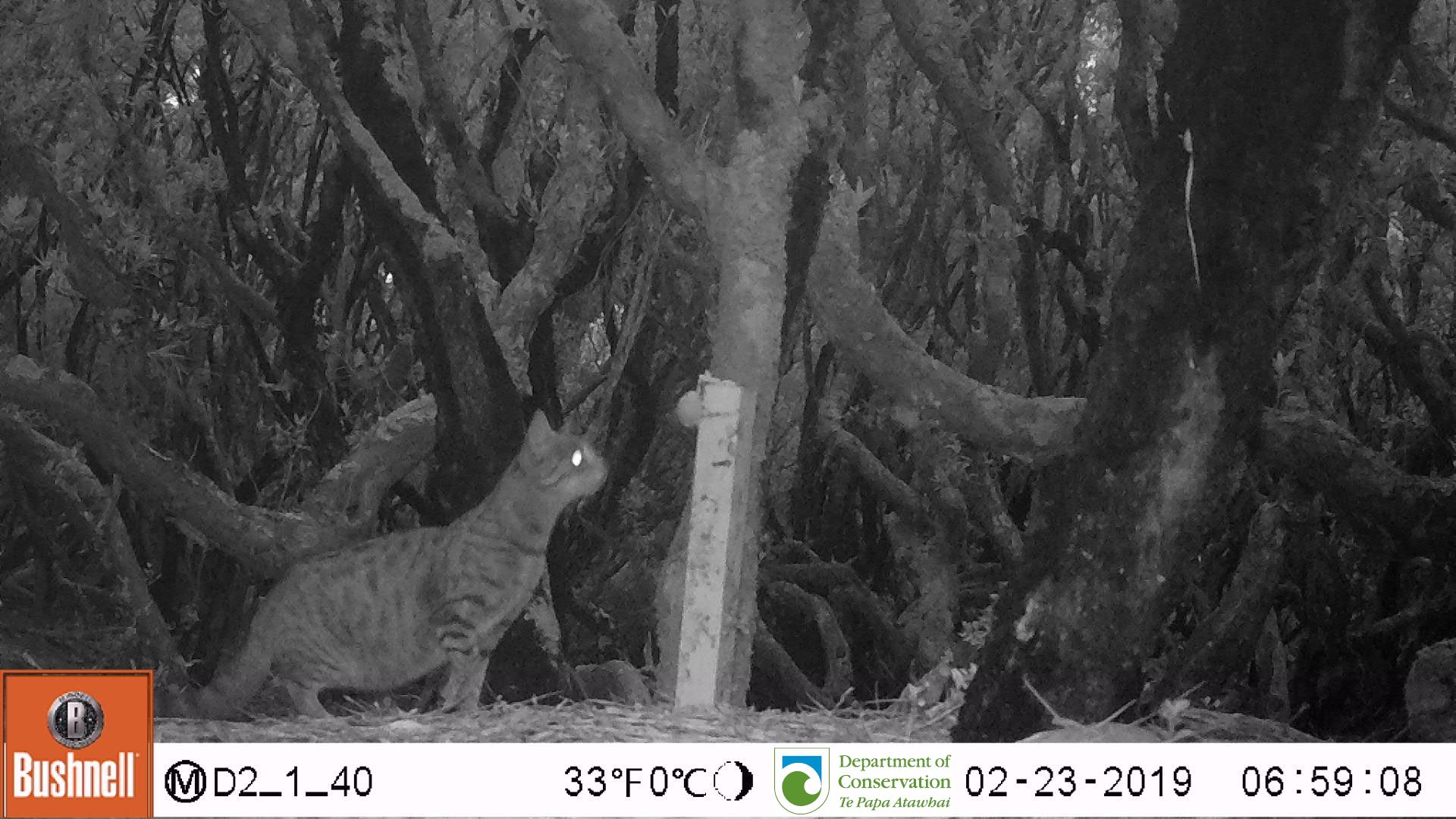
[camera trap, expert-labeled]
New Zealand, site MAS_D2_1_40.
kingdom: Animalia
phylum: Chordata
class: Mammalia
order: Carnivora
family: Felidae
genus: Felis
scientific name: Felis catus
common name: domestic cat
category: cat